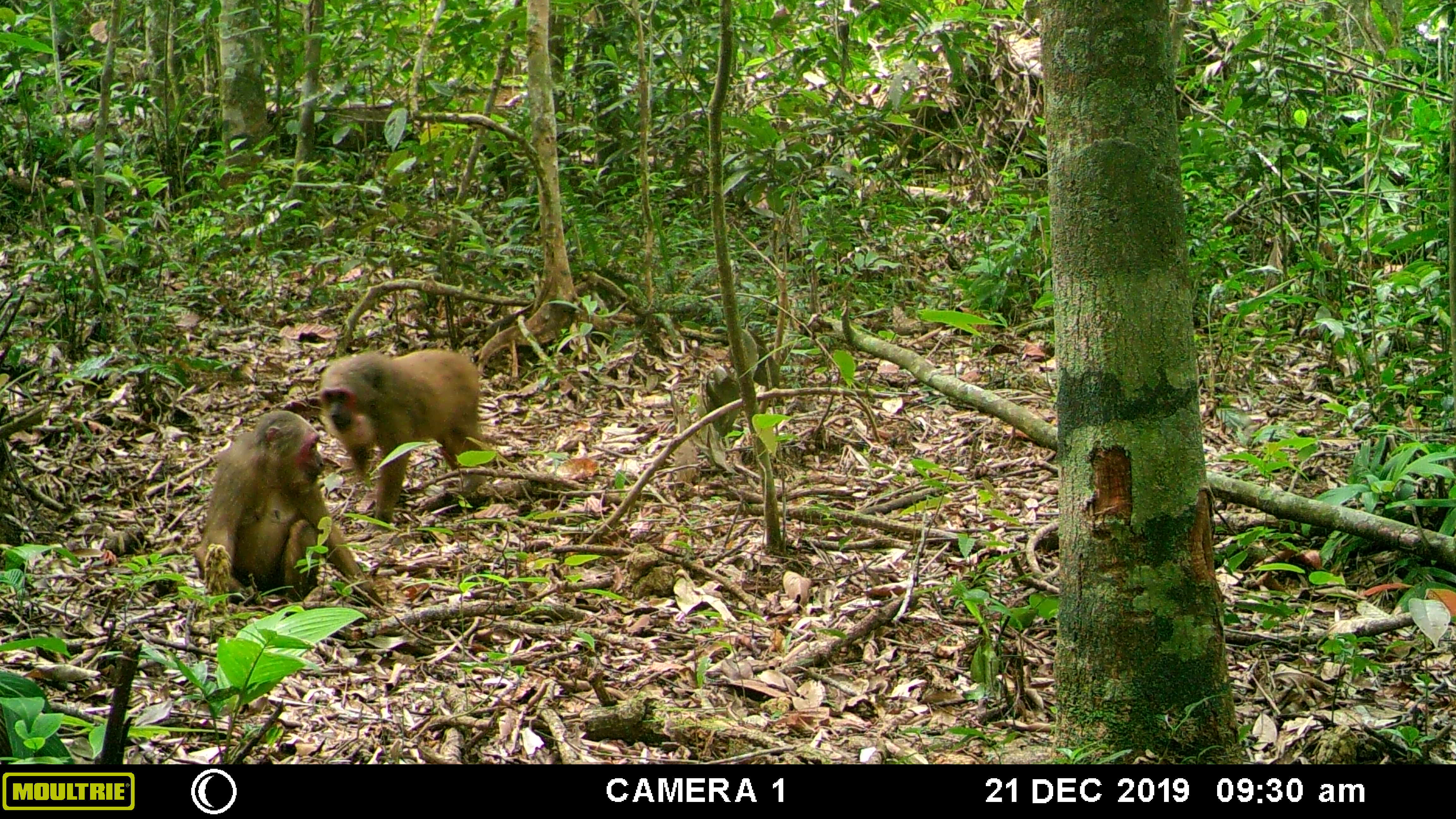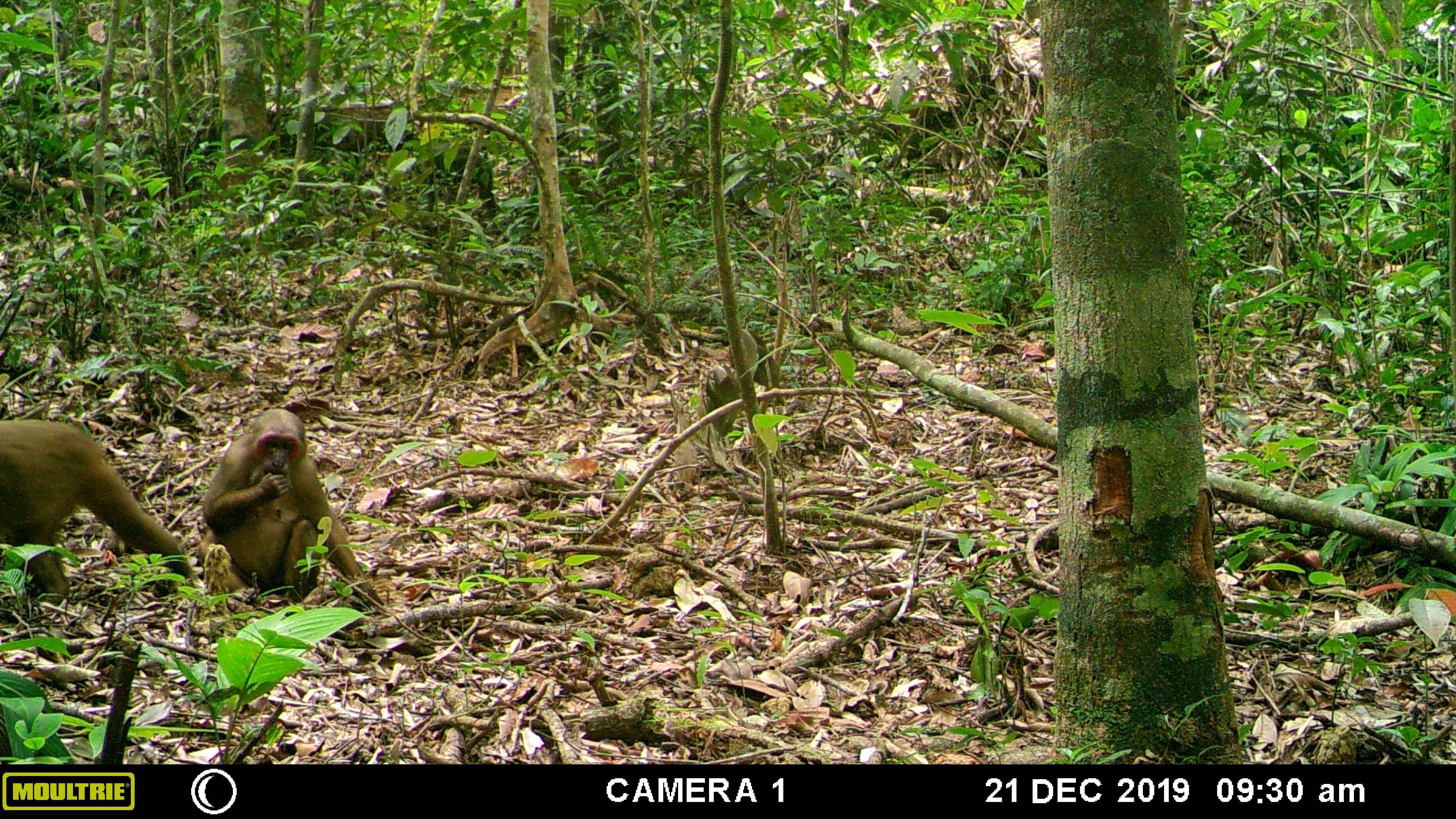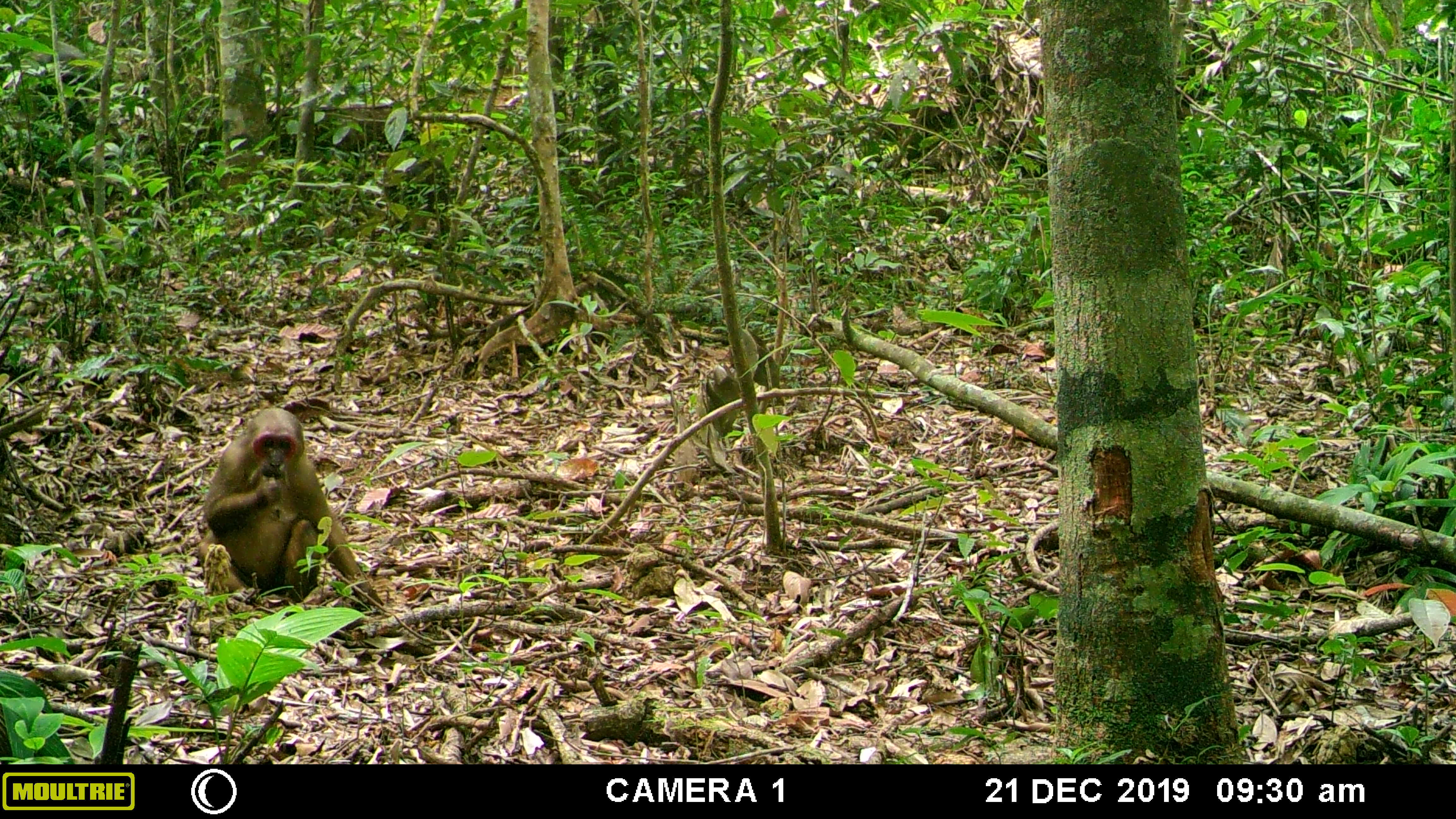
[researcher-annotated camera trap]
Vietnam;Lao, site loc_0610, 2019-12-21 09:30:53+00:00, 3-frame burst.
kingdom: Animalia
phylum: Chordata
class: Mammalia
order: Primates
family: Cercopithecidae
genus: Macaca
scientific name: Macaca arctoides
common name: stump-tailed macaque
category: stump tailed macaque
Stump tailed macaque (stump-tailed macaque) (Macaca arctoides). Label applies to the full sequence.